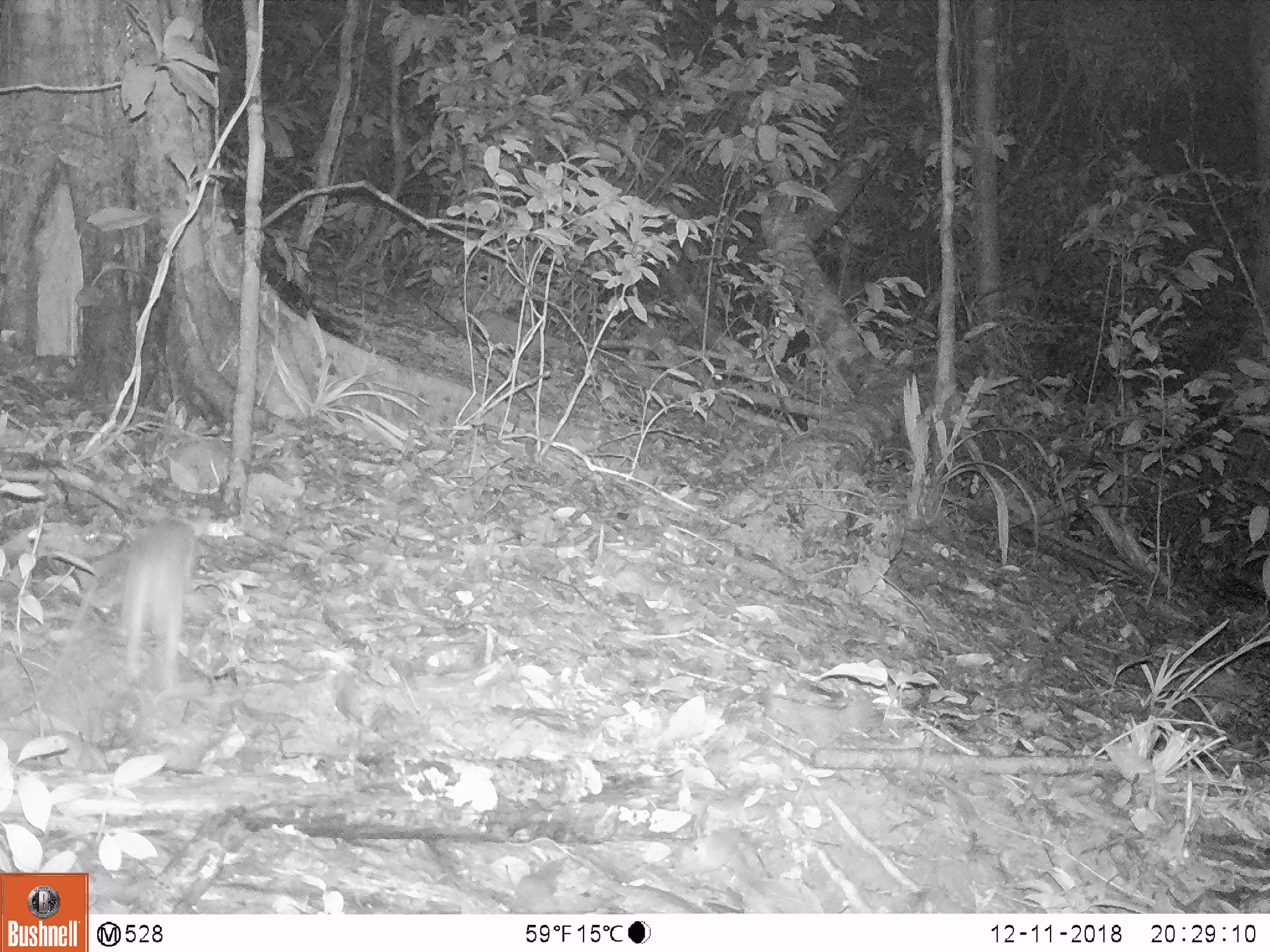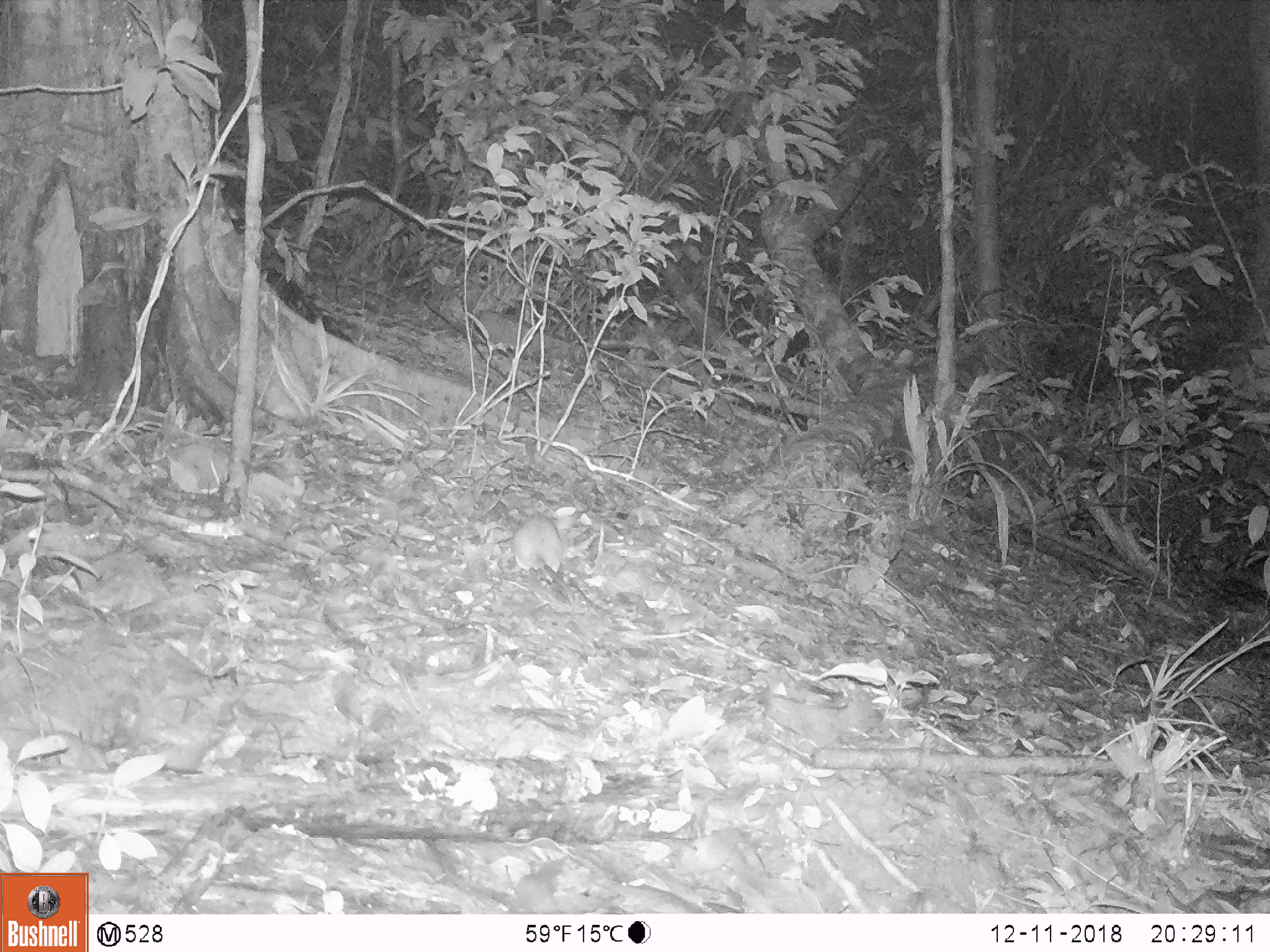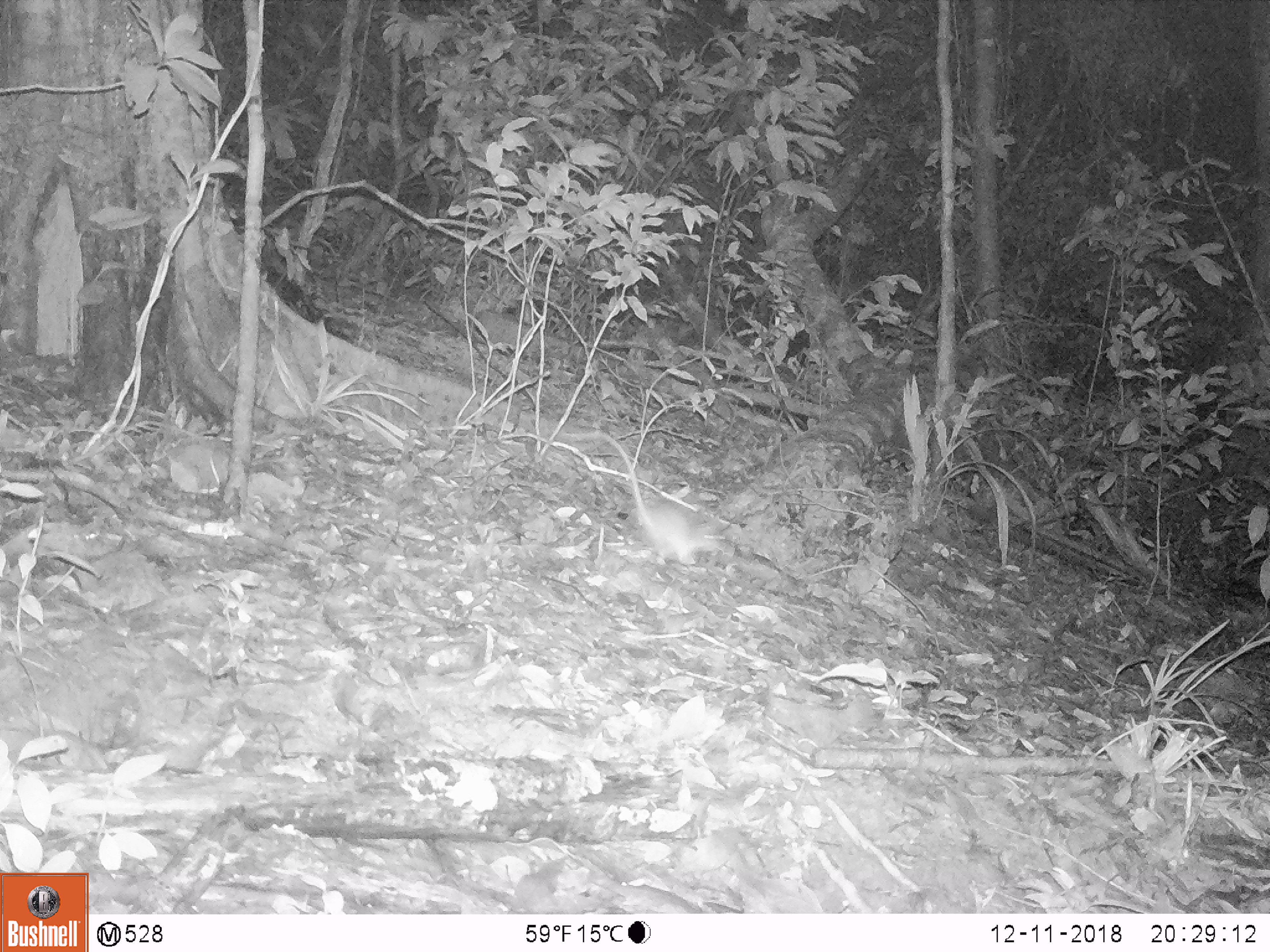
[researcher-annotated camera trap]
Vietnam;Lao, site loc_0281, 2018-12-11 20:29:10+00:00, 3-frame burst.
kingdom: Animalia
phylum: Chordata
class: Mammalia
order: Rodentia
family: Muridae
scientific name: Muridae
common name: old-world mice and rats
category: unidentified murid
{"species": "unidentified murid (old-world mice and rats) (Muridae)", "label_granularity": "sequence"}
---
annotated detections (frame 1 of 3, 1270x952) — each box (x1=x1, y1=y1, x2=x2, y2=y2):
unidentified murid: (x1=112, y1=505, x2=212, y2=691)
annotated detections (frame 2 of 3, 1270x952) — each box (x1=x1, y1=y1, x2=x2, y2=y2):
unidentified murid: (x1=511, y1=507, x2=577, y2=623)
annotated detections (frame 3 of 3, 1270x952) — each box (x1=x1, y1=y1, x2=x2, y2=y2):
unidentified murid: (x1=565, y1=430, x2=720, y2=564)